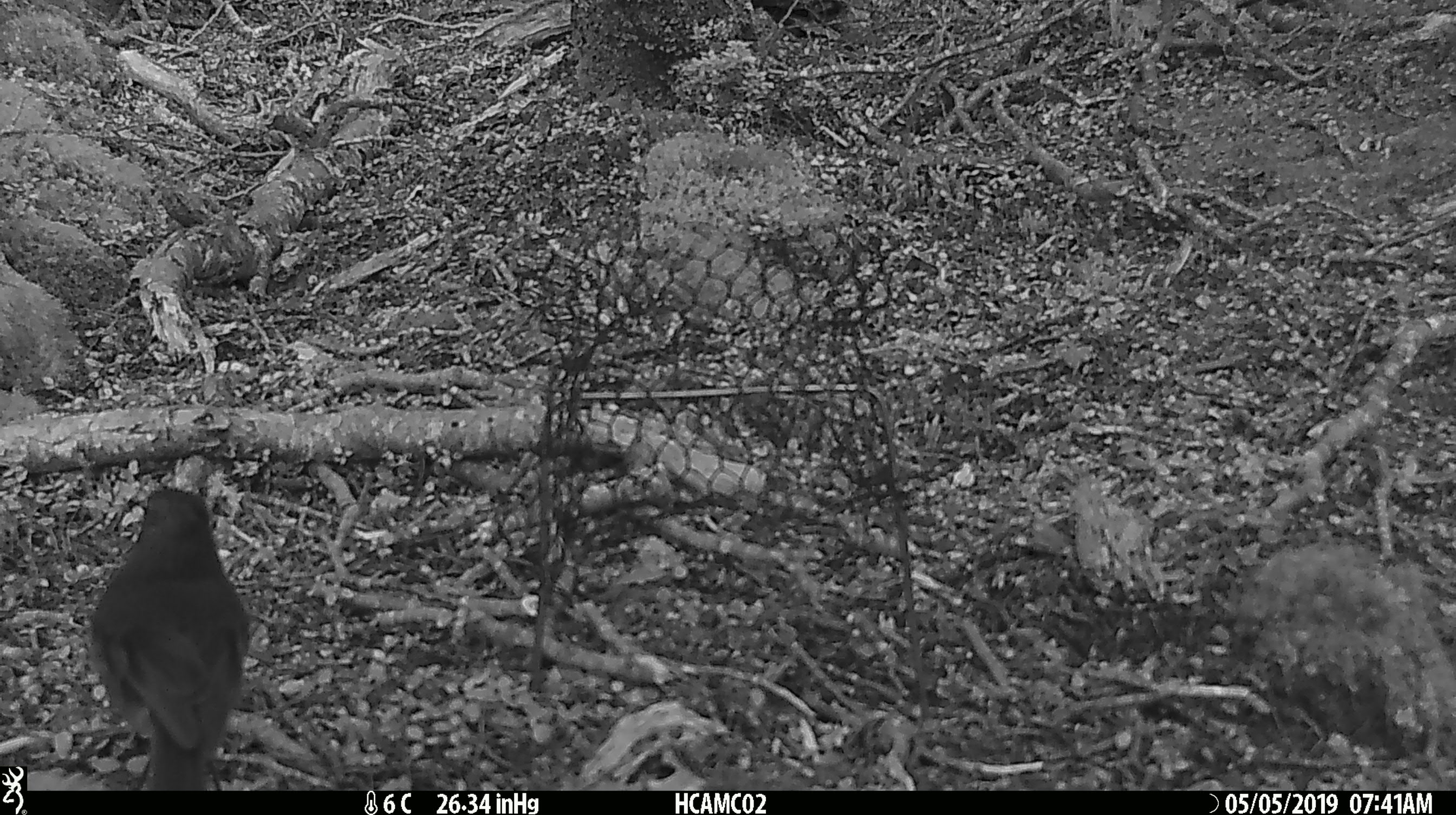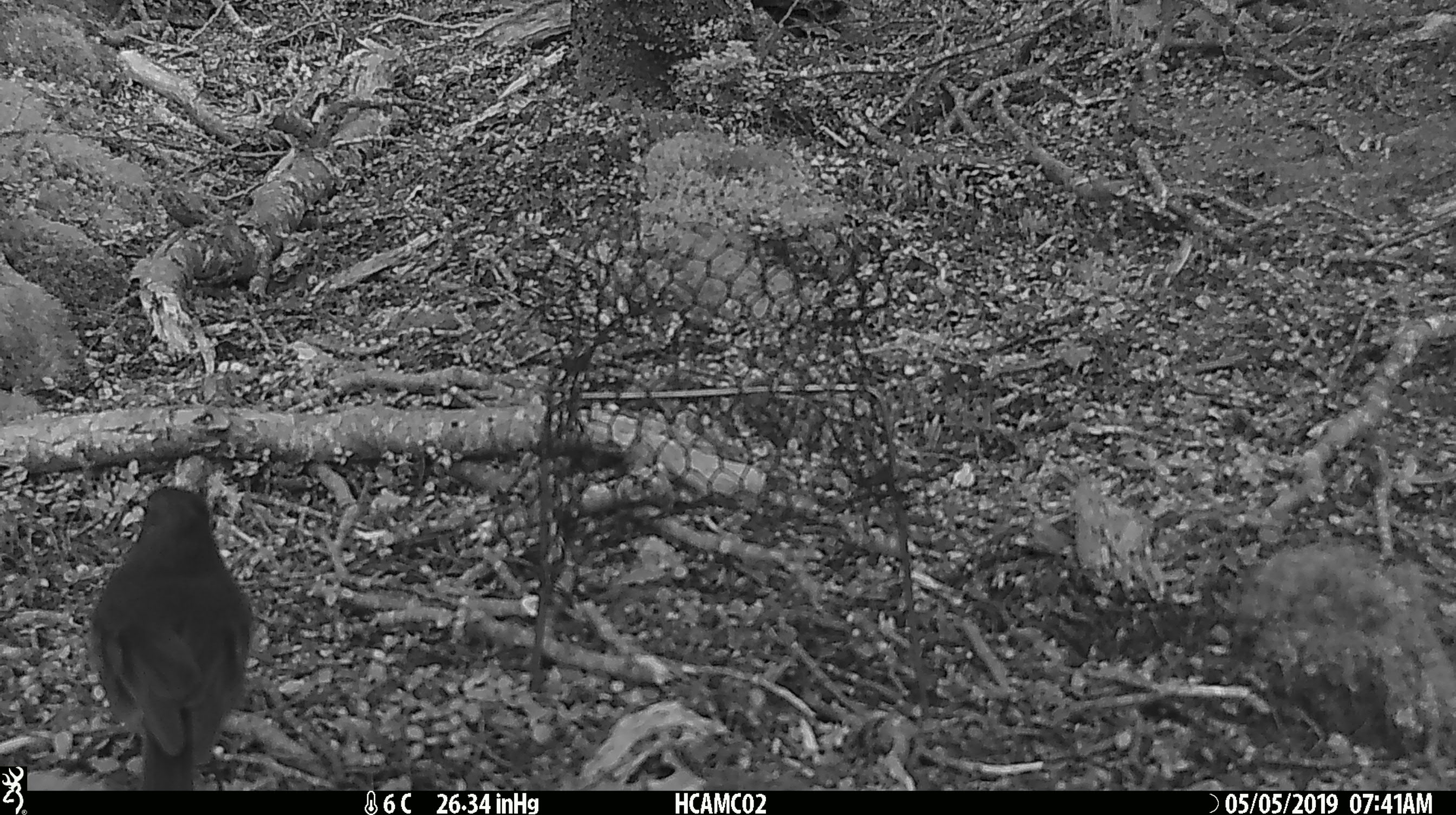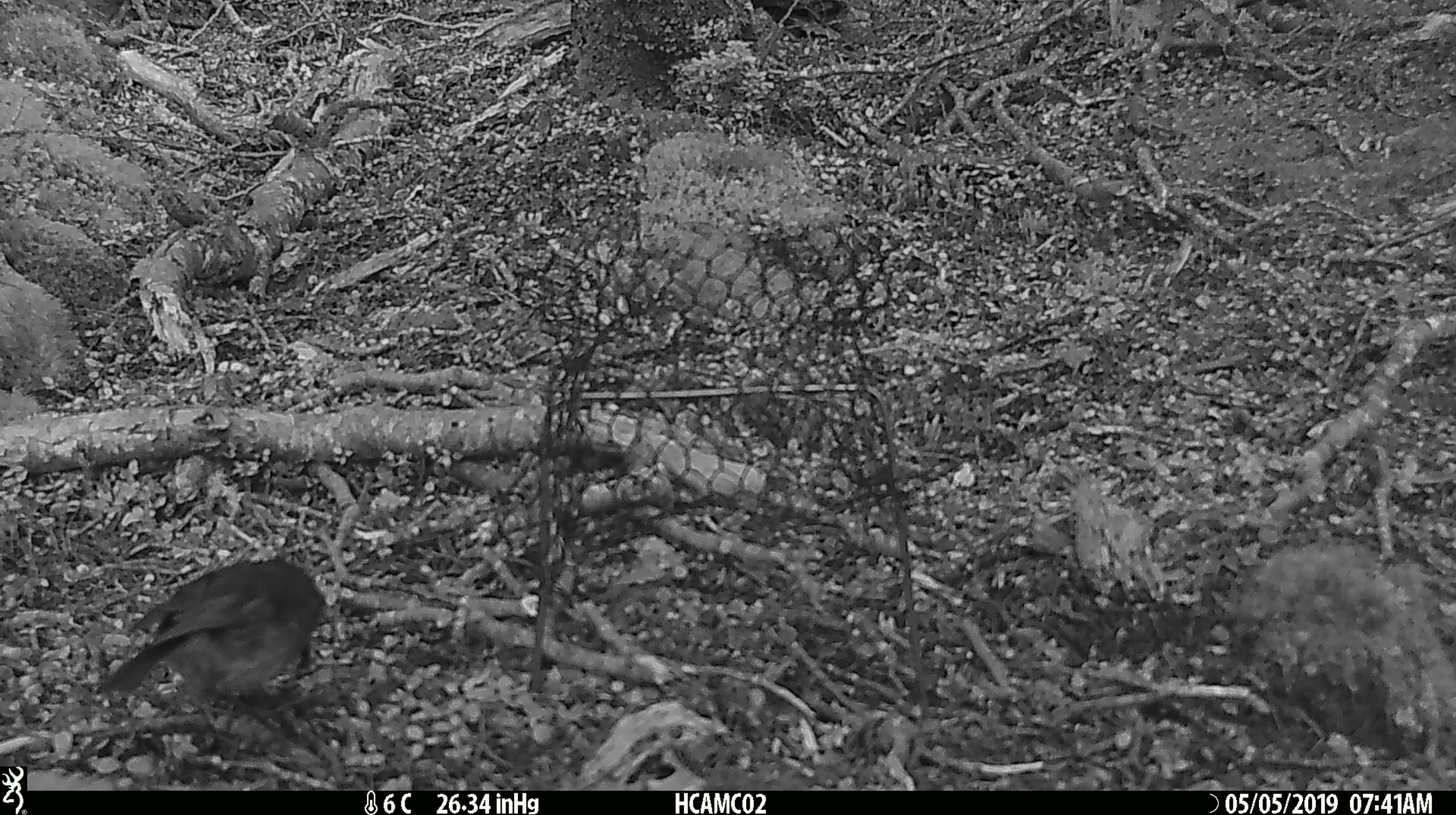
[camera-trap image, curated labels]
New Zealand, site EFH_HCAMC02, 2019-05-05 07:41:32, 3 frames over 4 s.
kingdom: Animalia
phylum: Chordata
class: Aves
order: Passeriformes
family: Petroicidae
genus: Petroica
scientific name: Petroica australis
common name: new zealand robin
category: robin